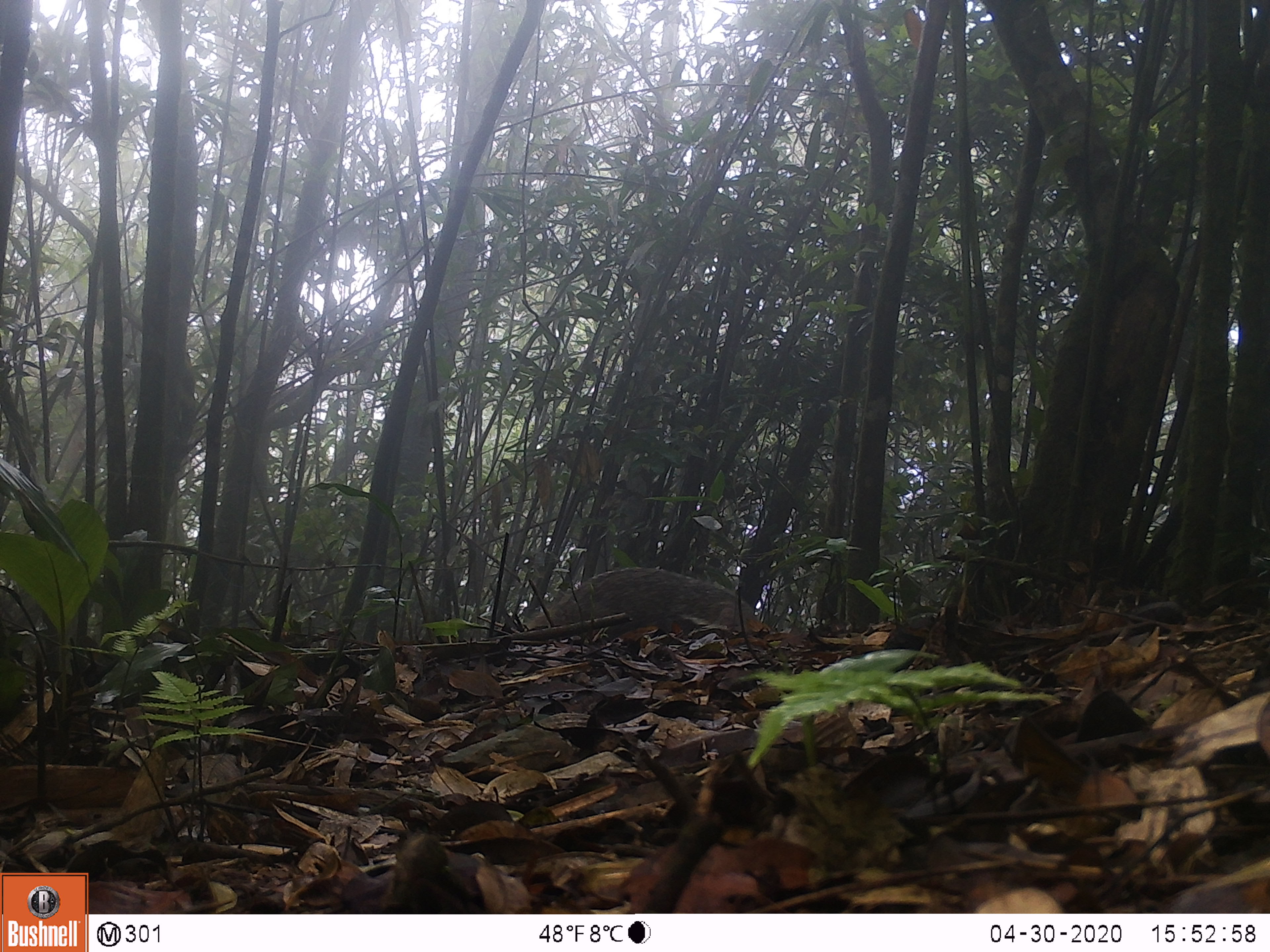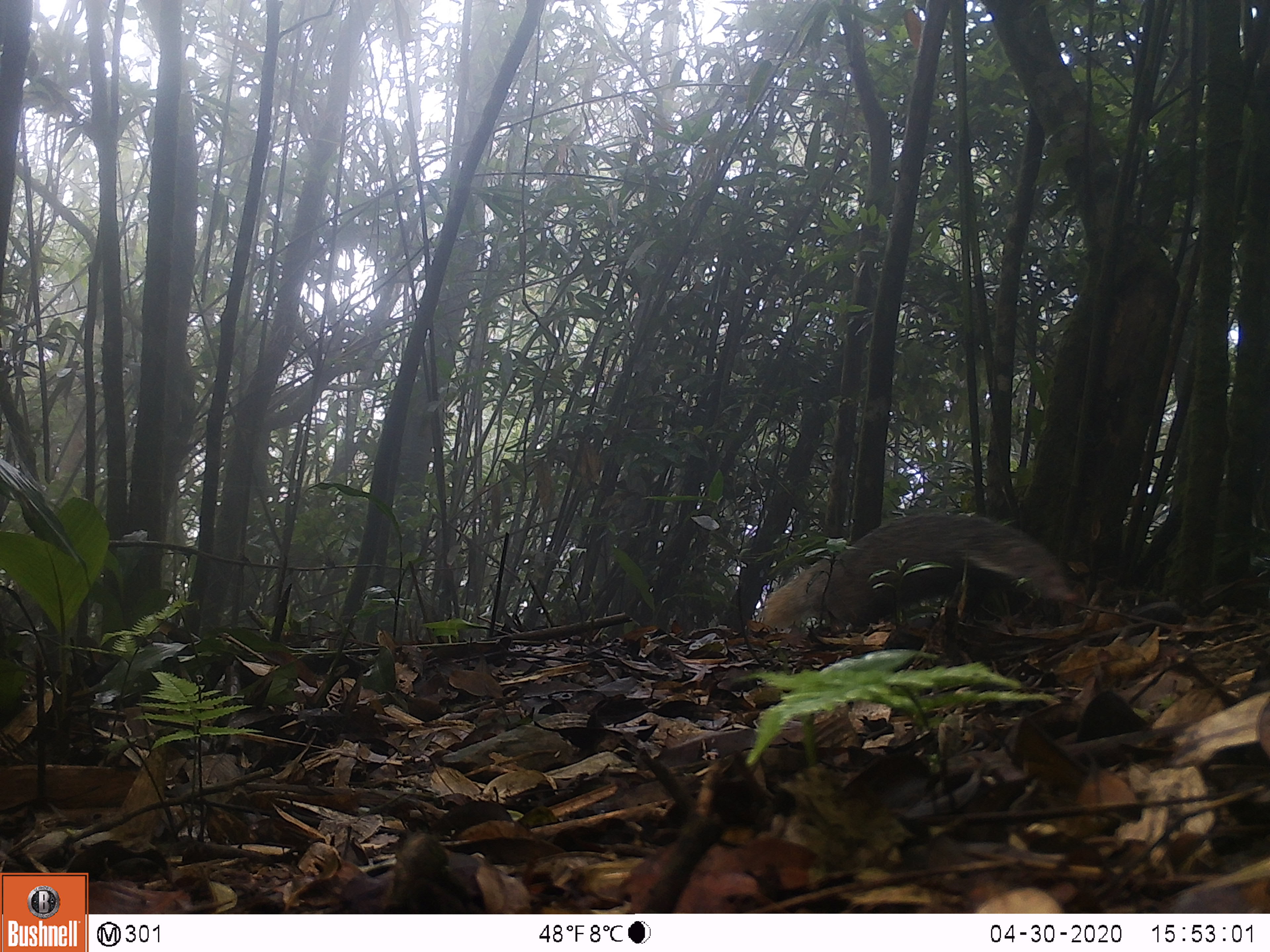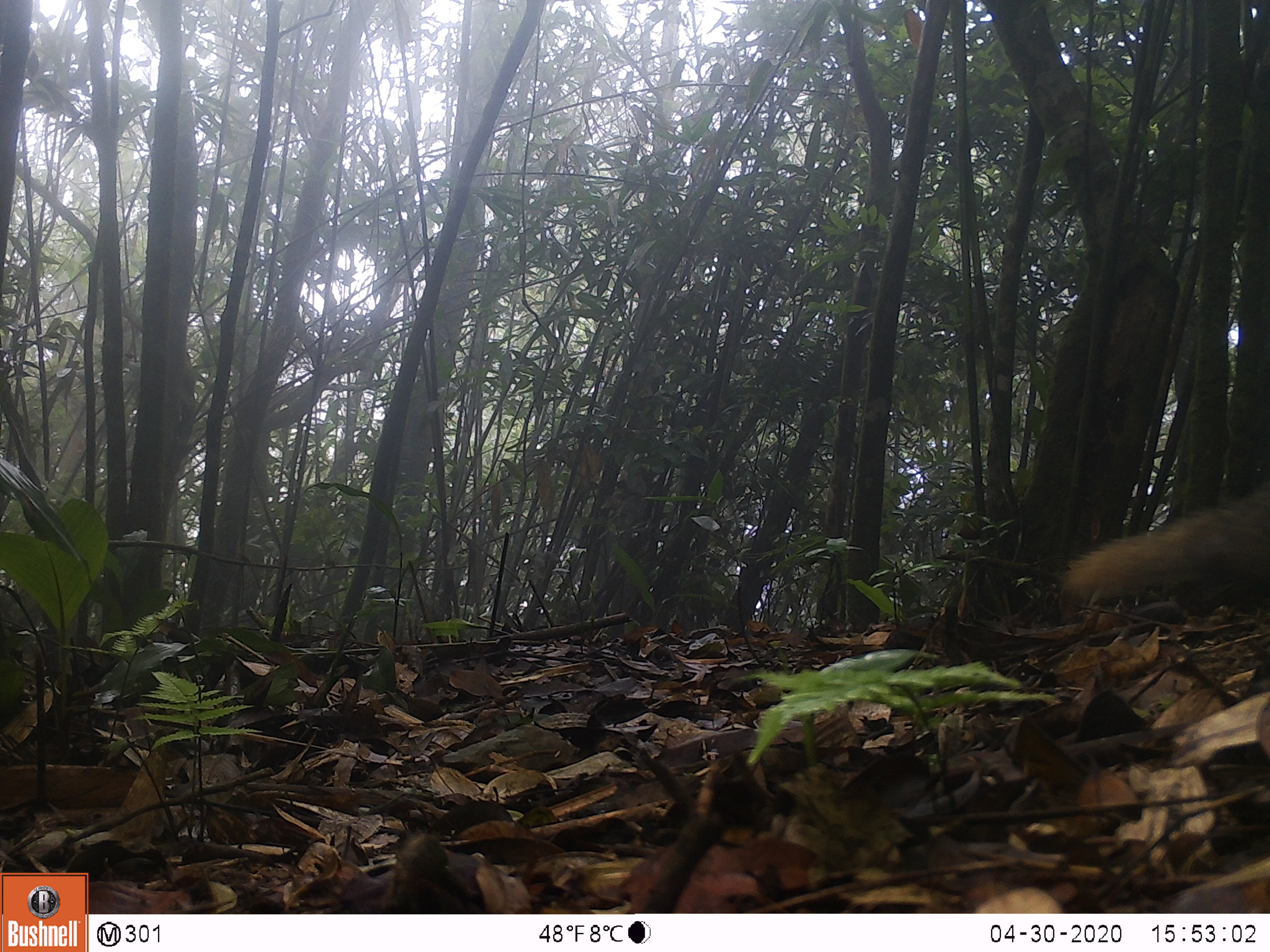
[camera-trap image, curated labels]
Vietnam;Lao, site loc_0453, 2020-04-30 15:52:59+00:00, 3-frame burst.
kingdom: Animalia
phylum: Chordata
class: Mammalia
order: Carnivora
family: Herpestidae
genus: Urva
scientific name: Urva urva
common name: crab-eating mongoose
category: crab eating mongoose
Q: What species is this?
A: Crab eating mongoose (crab-eating mongoose) (Urva urva).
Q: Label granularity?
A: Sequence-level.